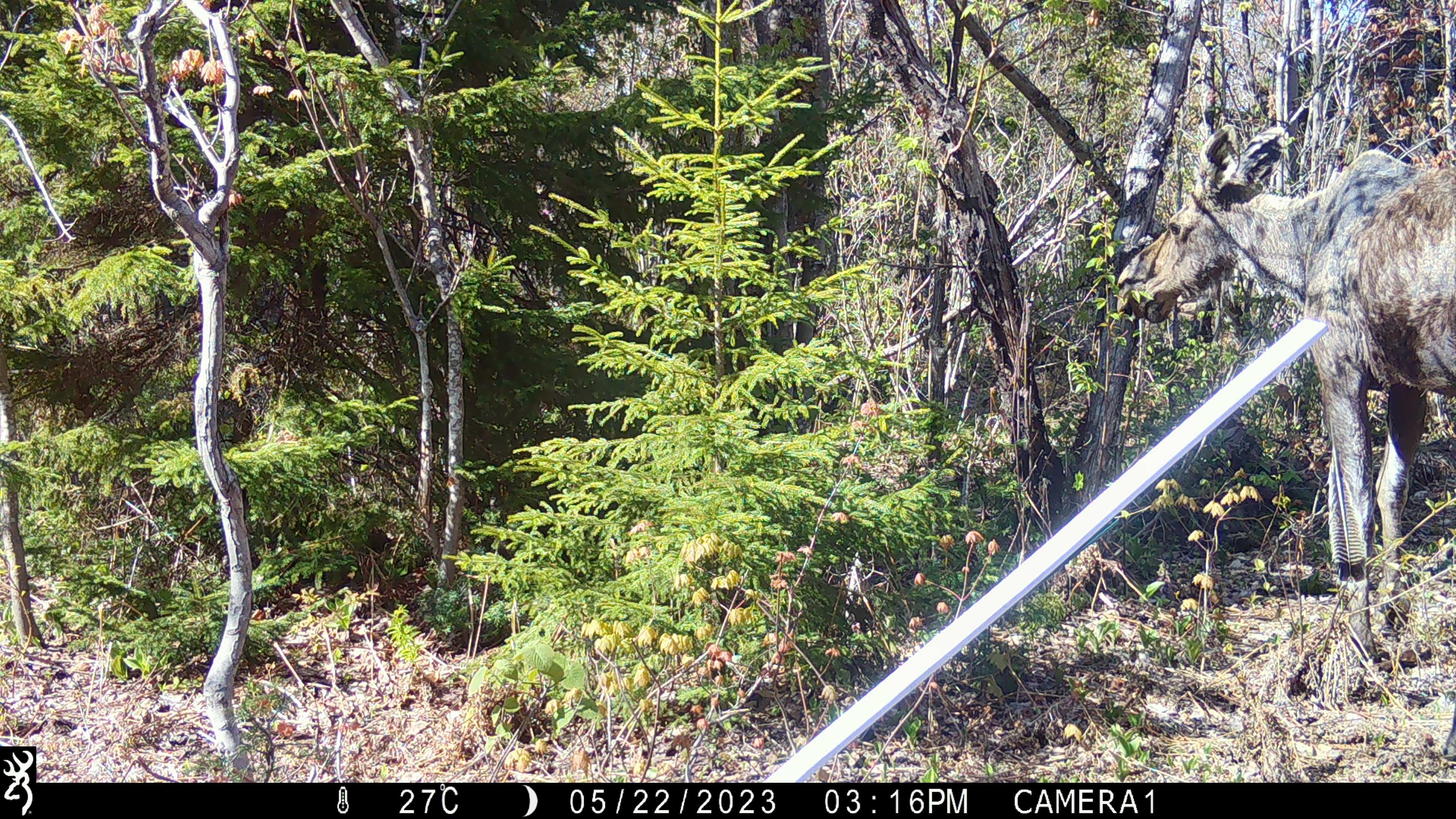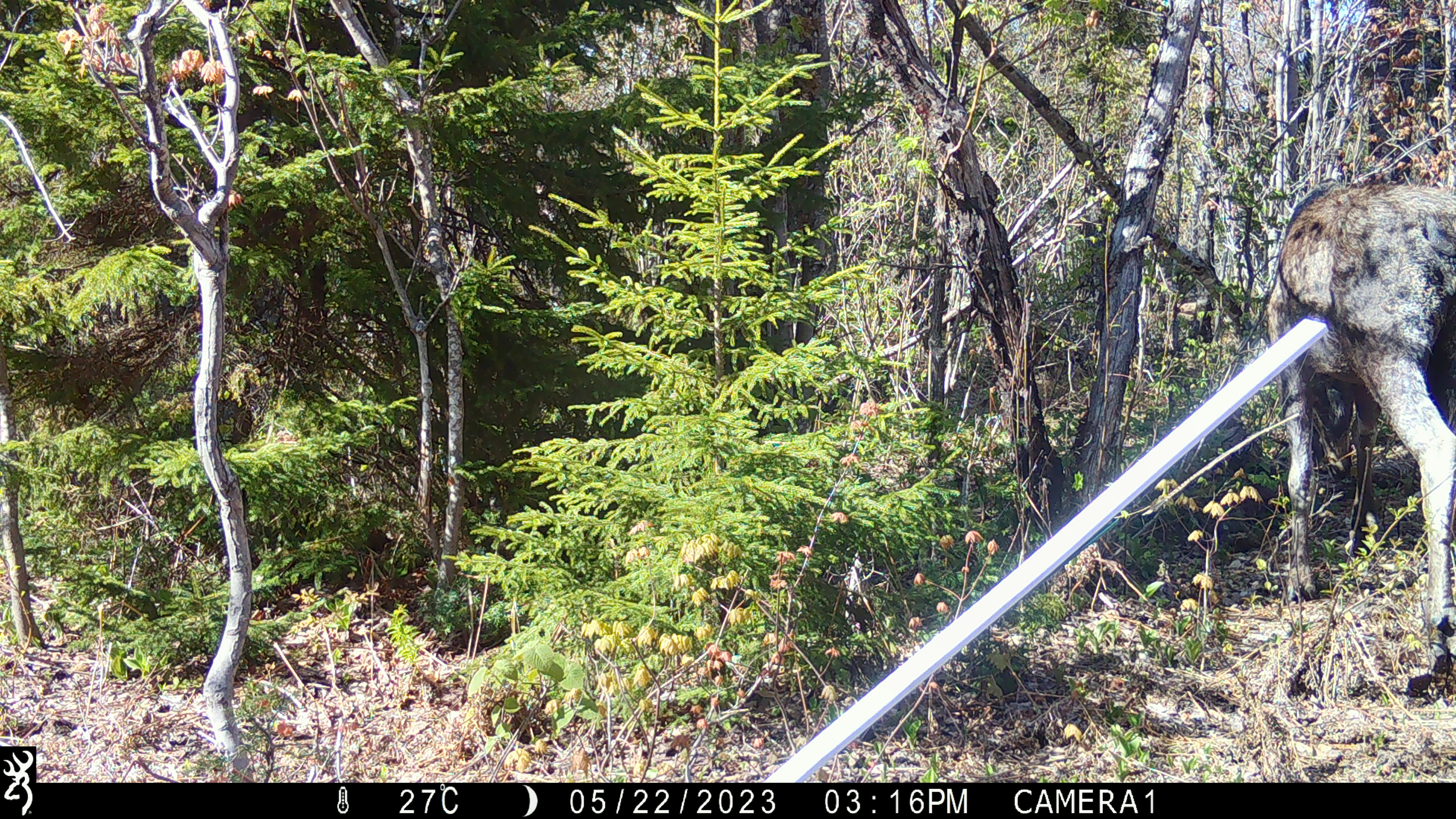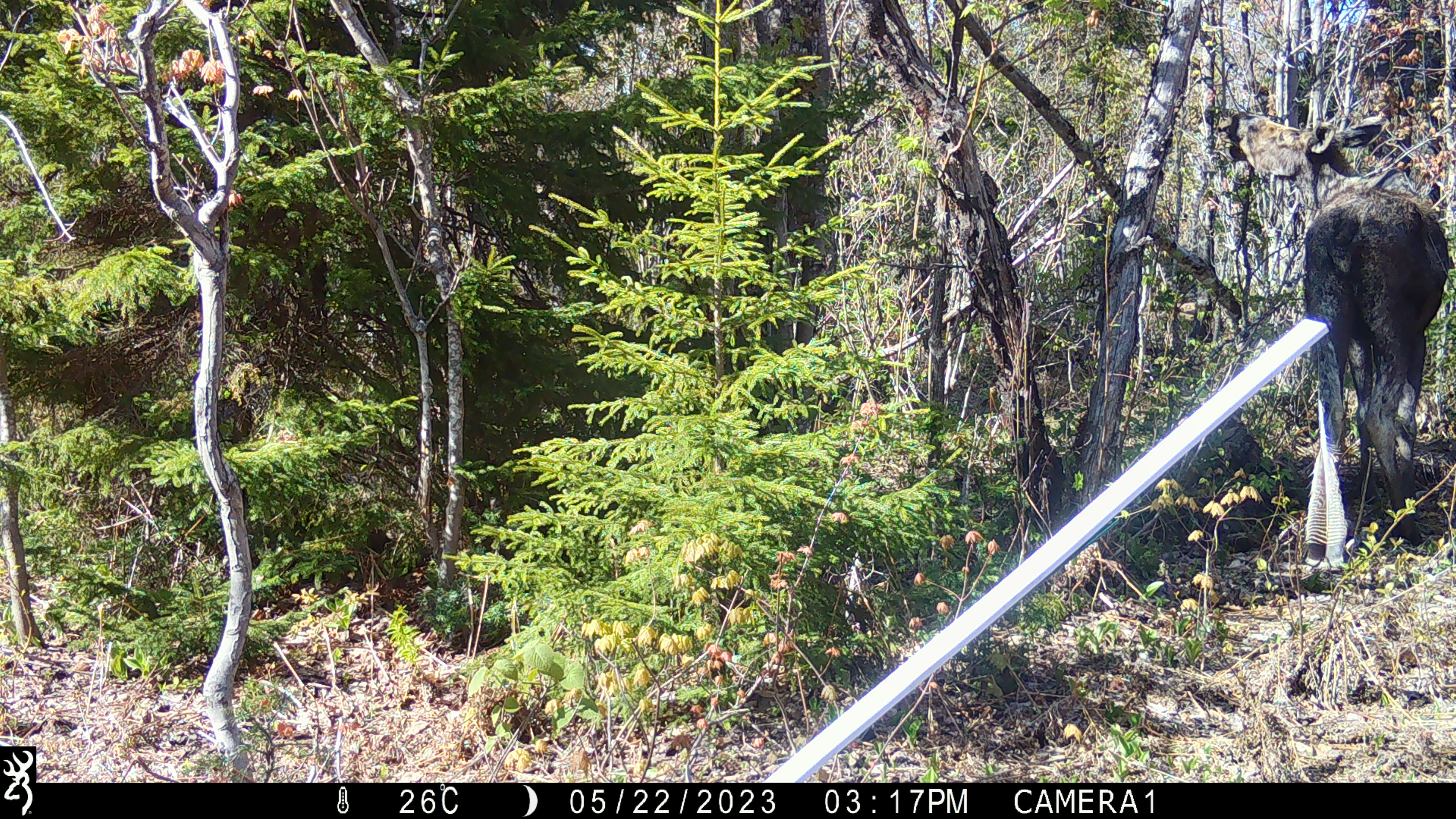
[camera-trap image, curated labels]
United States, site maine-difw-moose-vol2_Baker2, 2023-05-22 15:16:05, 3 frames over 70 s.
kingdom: Animalia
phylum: Chordata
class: Mammalia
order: Artiodactyla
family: Cervidae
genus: Alces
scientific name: Alces alces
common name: moose